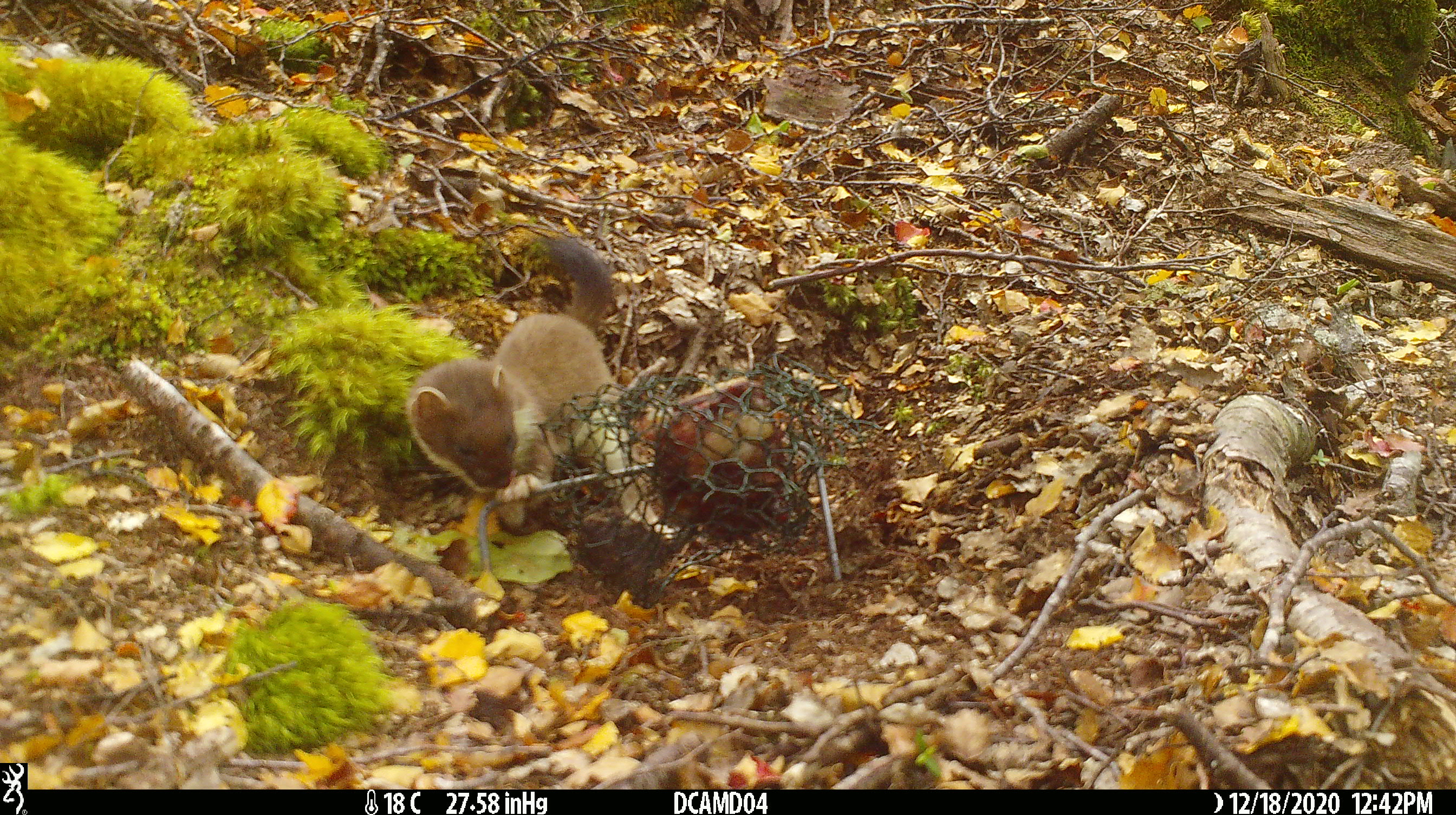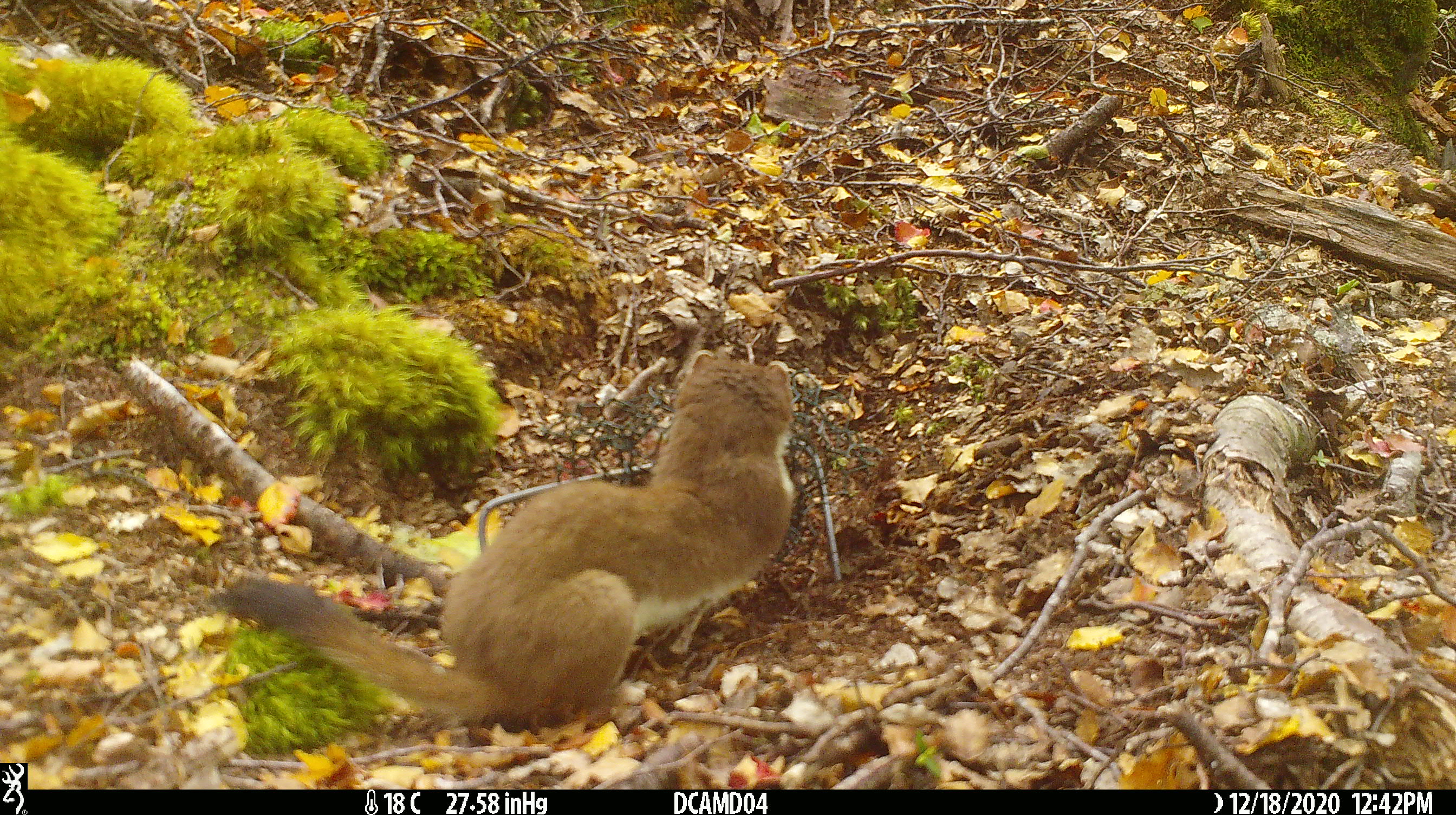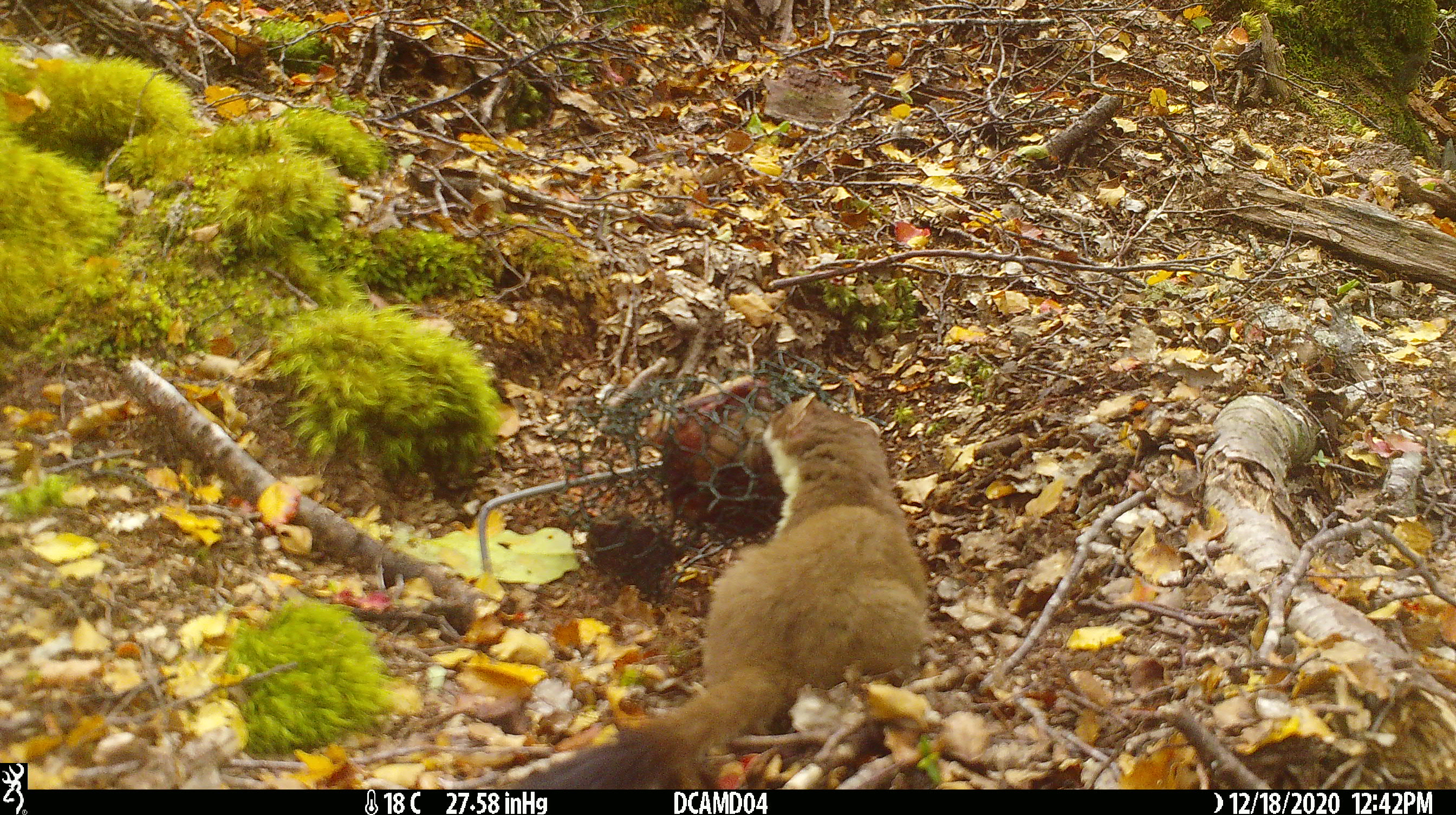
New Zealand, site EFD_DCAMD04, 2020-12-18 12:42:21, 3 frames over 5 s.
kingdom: Animalia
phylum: Chordata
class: Mammalia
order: Carnivora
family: Mustelidae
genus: Mustela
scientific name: Mustela erminea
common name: stoat